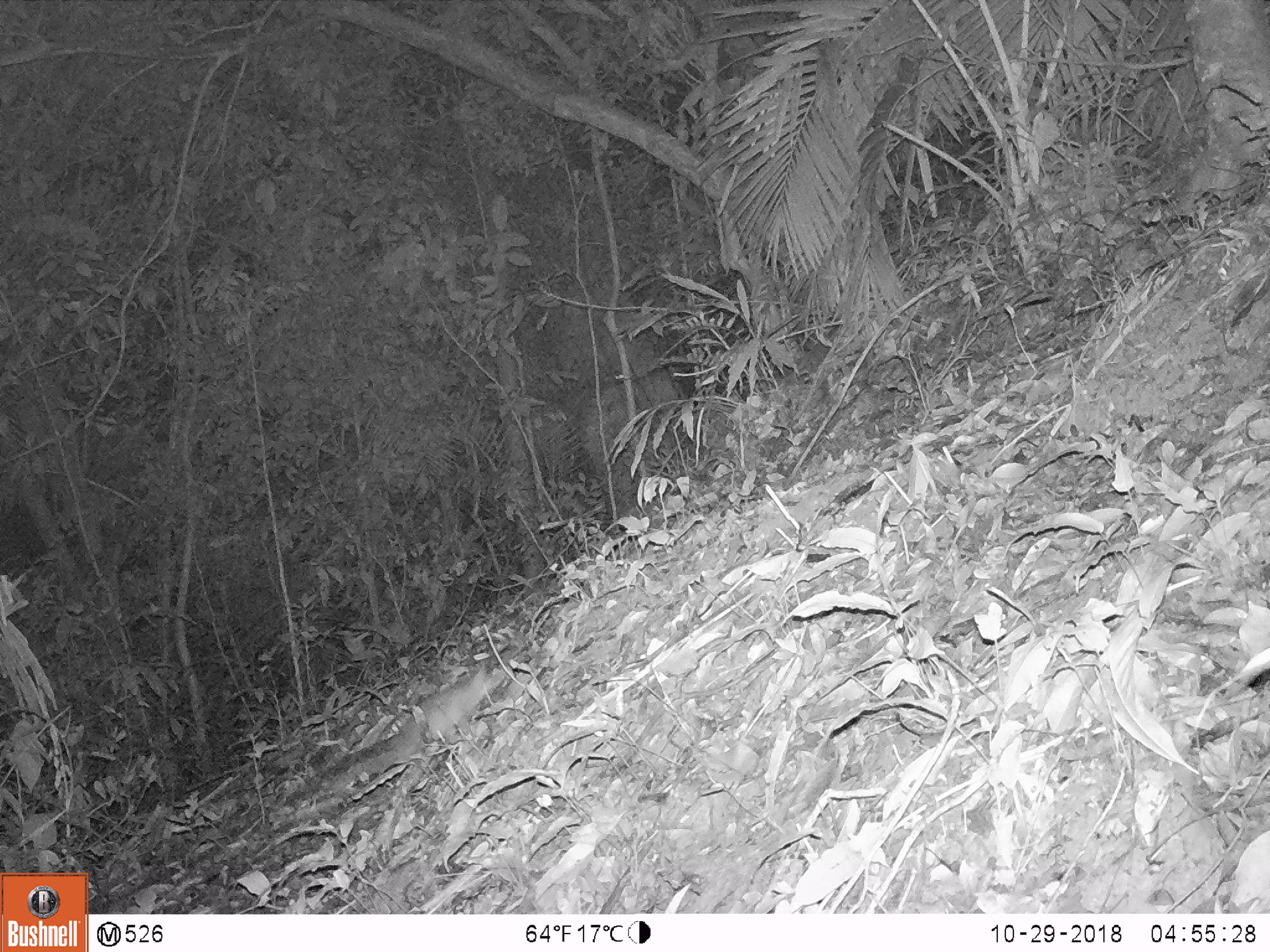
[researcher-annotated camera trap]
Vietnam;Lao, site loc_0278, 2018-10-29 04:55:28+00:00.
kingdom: Animalia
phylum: Chordata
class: Mammalia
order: Carnivora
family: Mustelidae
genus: Melogale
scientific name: Melogale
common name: ferret badger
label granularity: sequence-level